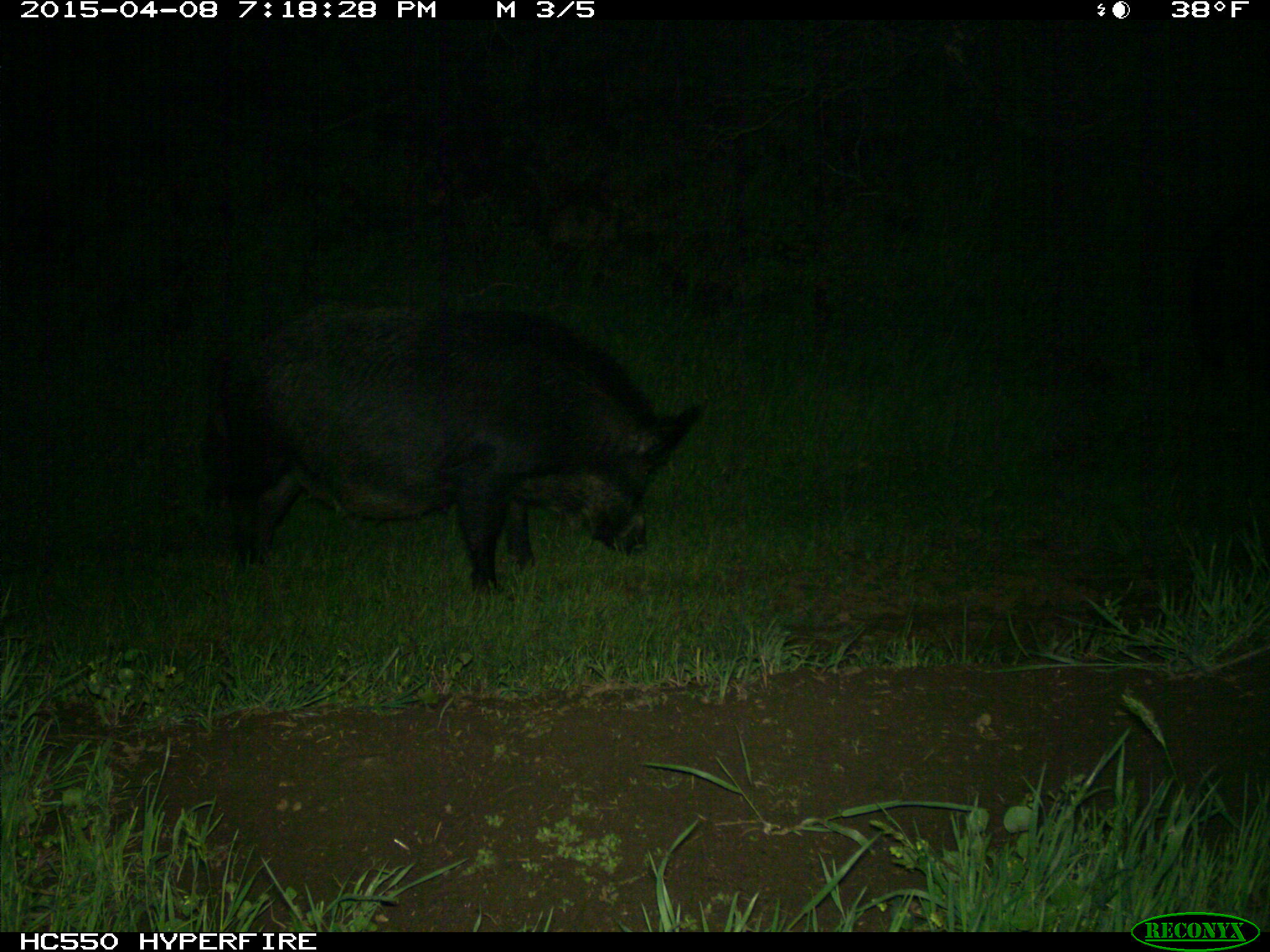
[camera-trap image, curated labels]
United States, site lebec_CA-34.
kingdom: Animalia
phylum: Chordata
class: Mammalia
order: Artiodactyla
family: Suidae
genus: Sus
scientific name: Sus scrofa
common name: wild boar